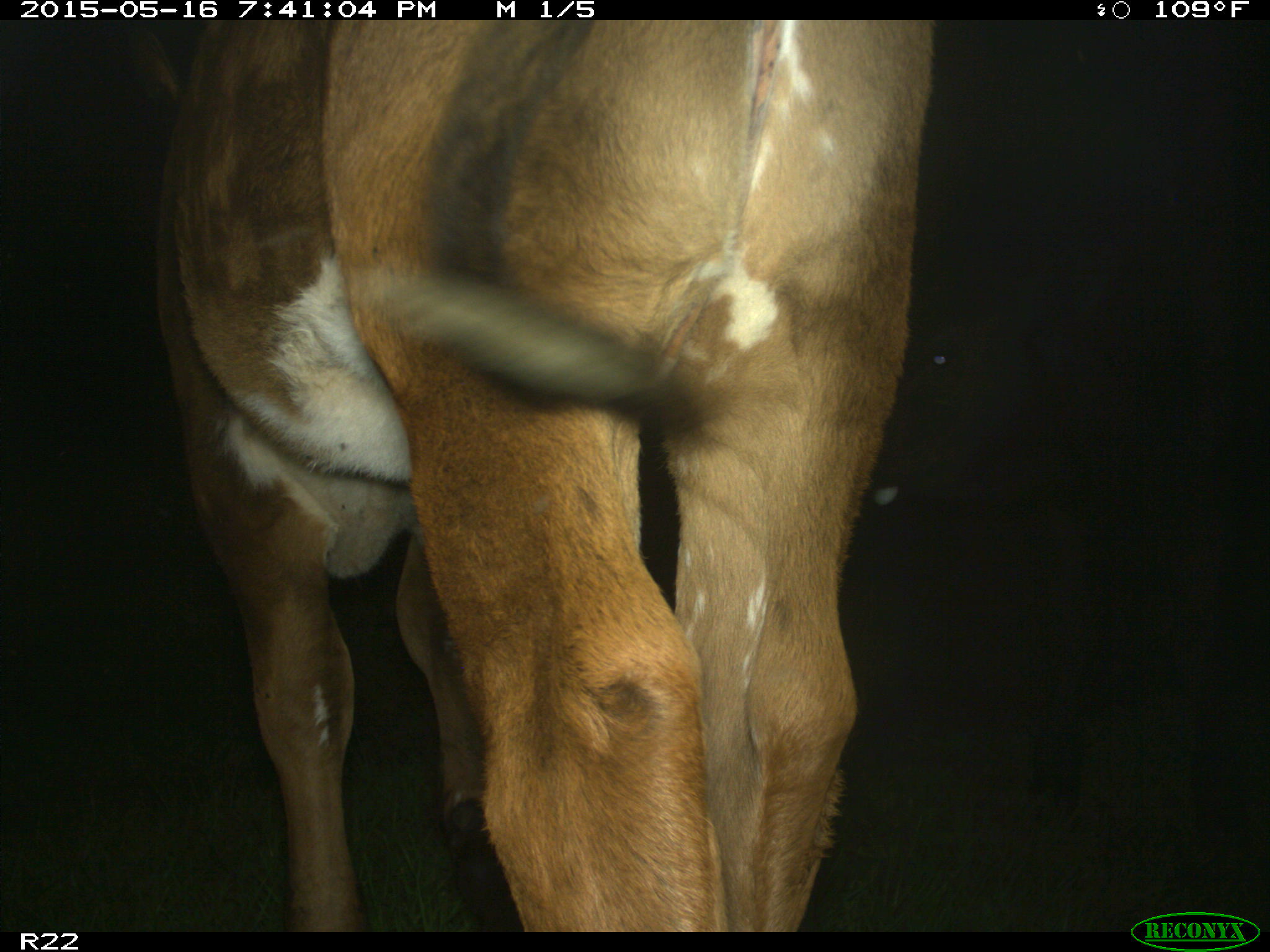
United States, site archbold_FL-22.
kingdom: Animalia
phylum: Chordata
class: Mammalia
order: Artiodactyla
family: Bovidae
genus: Bos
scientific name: Bos taurus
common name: domestic cow